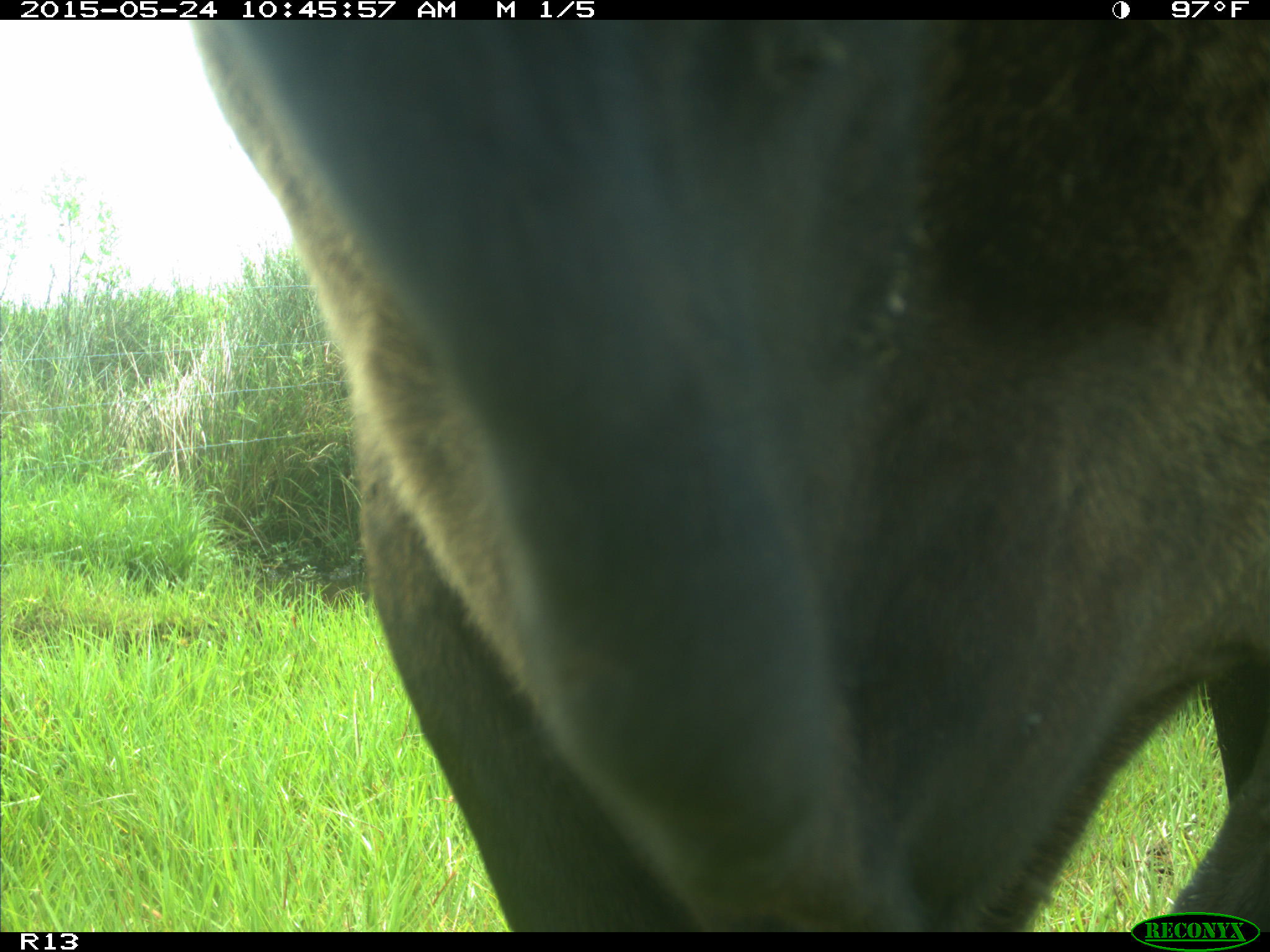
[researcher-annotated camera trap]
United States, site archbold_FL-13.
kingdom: Animalia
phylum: Chordata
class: Mammalia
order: Artiodactyla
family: Bovidae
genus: Bos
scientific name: Bos taurus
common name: domestic cow